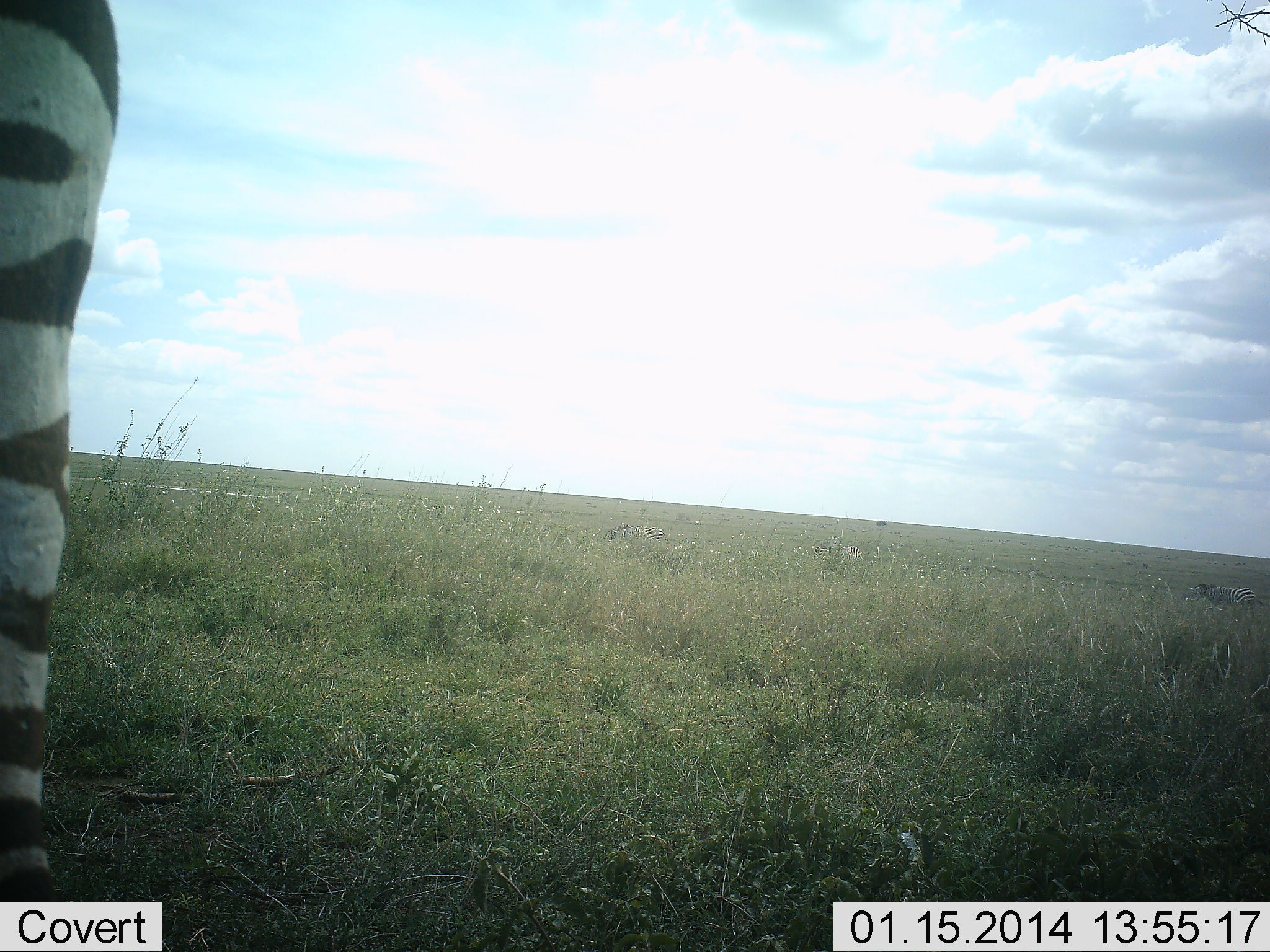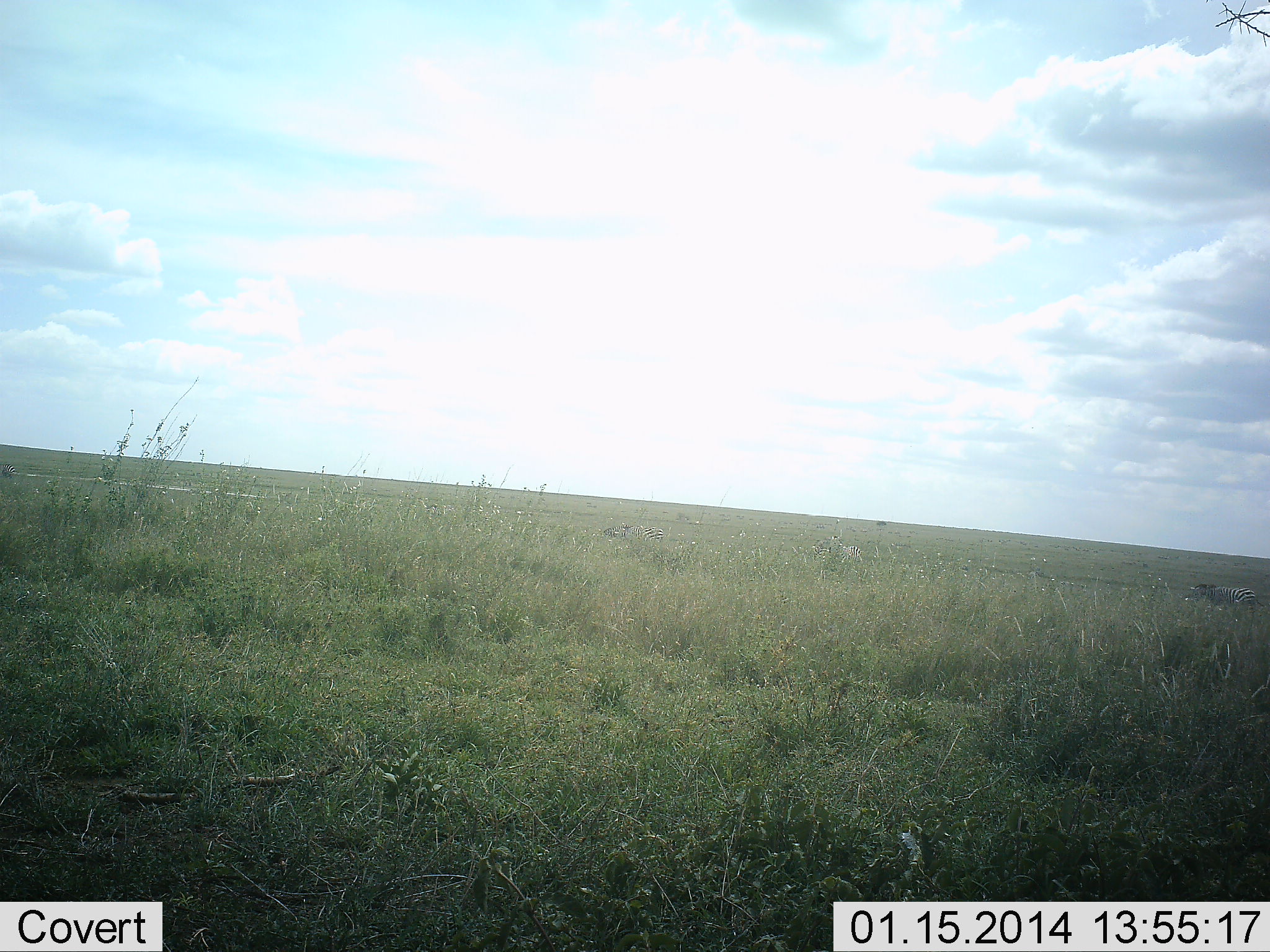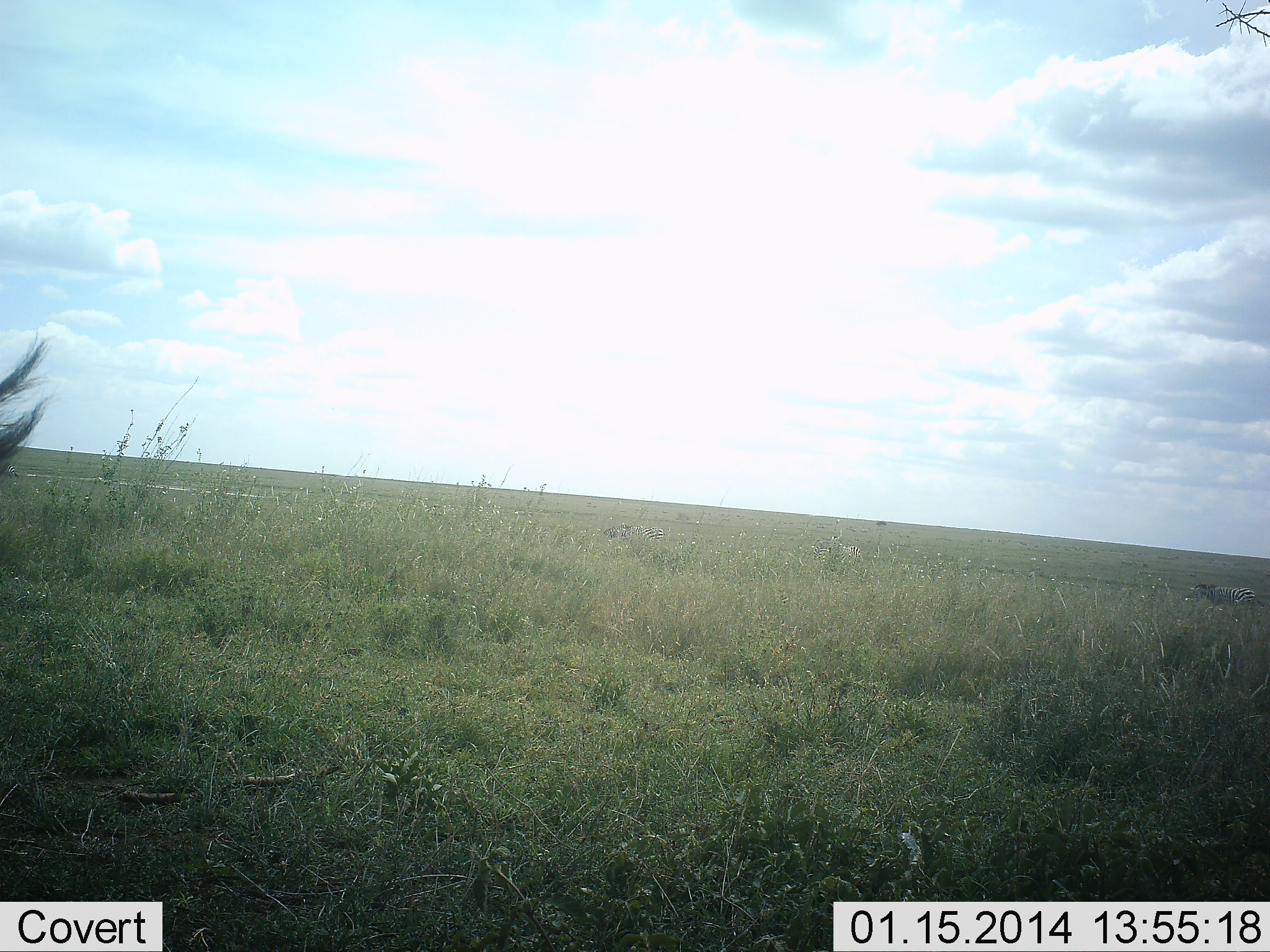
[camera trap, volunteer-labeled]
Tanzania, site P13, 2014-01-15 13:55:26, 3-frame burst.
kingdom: Animalia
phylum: Chordata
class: Mammalia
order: Perissodactyla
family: Equidae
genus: Equus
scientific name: Equus quagga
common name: plains zebra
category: zebra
Zebra (plains zebra) (Equus quagga), count 1. Behavior (volunteer vote fractions): standing 60%, resting 0%, moving 70%, interacting 0%. Young present (vote fraction): 0%. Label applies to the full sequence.